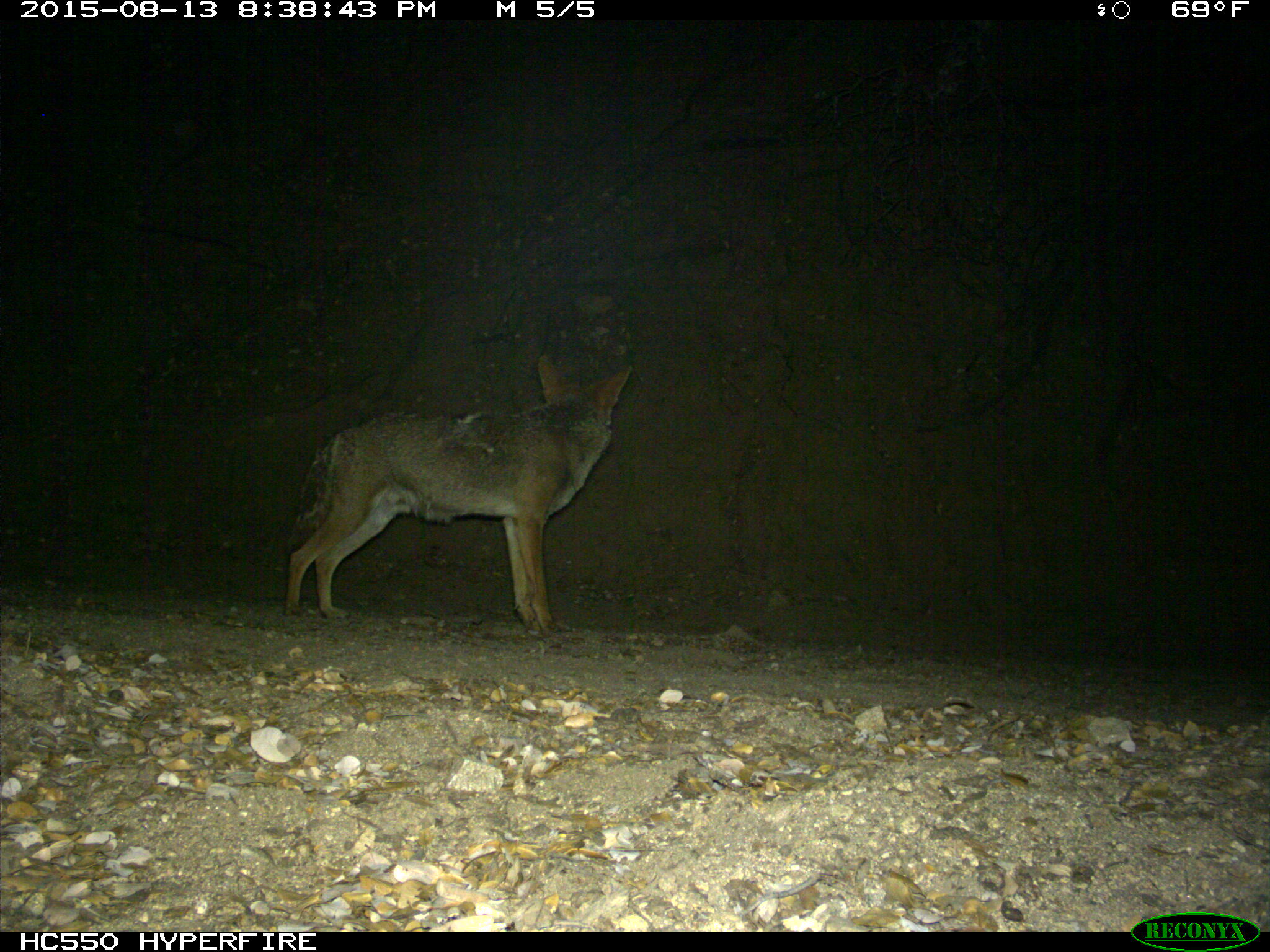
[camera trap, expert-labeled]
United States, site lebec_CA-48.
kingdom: Animalia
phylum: Chordata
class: Mammalia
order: Carnivora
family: Canidae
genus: Canis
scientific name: Canis latrans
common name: coyote